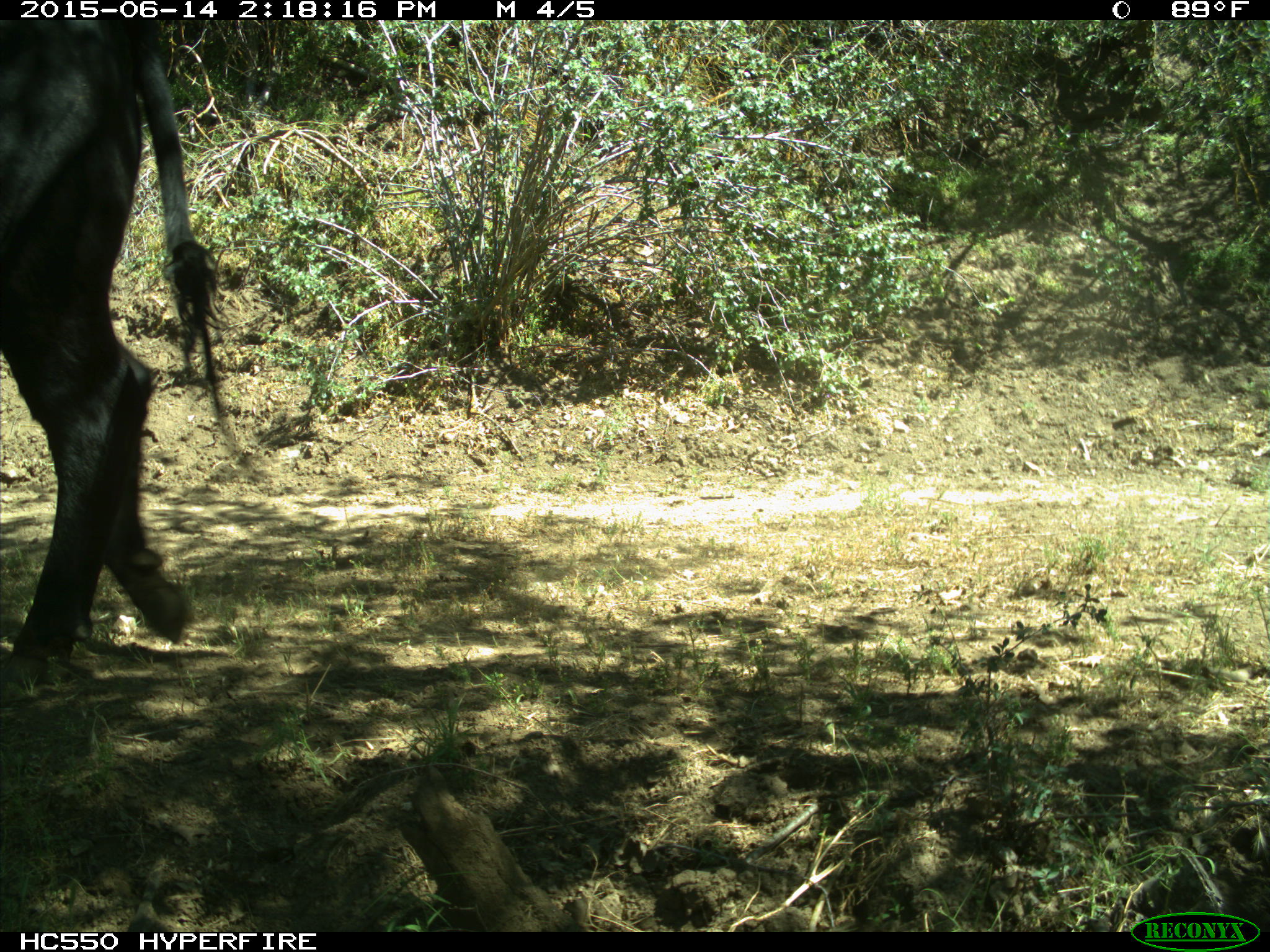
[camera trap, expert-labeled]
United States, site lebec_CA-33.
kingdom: Animalia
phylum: Chordata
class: Mammalia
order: Artiodactyla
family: Bovidae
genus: Bos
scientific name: Bos taurus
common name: domestic cow